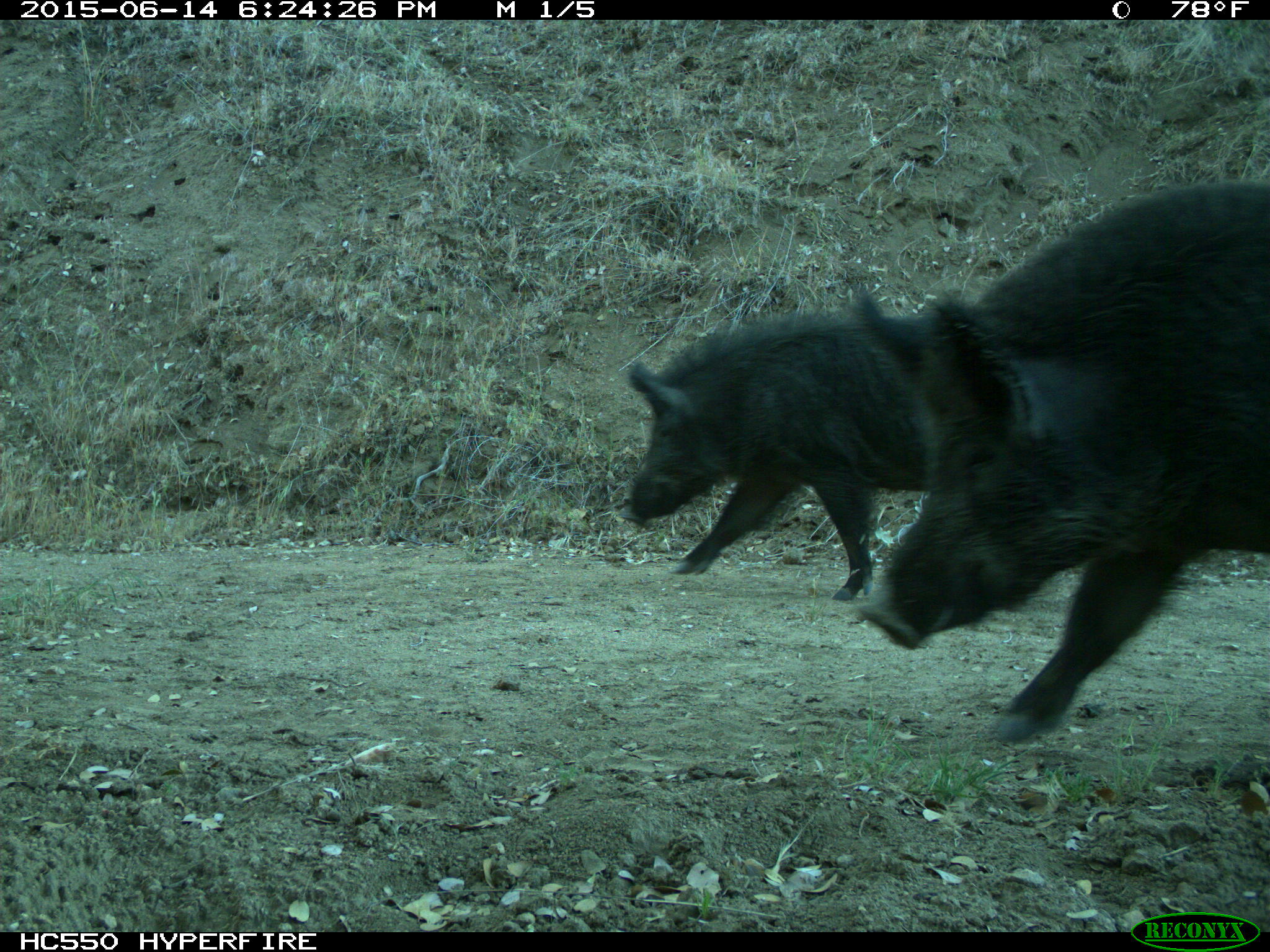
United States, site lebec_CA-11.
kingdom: Animalia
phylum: Chordata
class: Mammalia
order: Artiodactyla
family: Suidae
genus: Sus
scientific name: Sus scrofa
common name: wild boar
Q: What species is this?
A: Sus scrofa (wild boar).